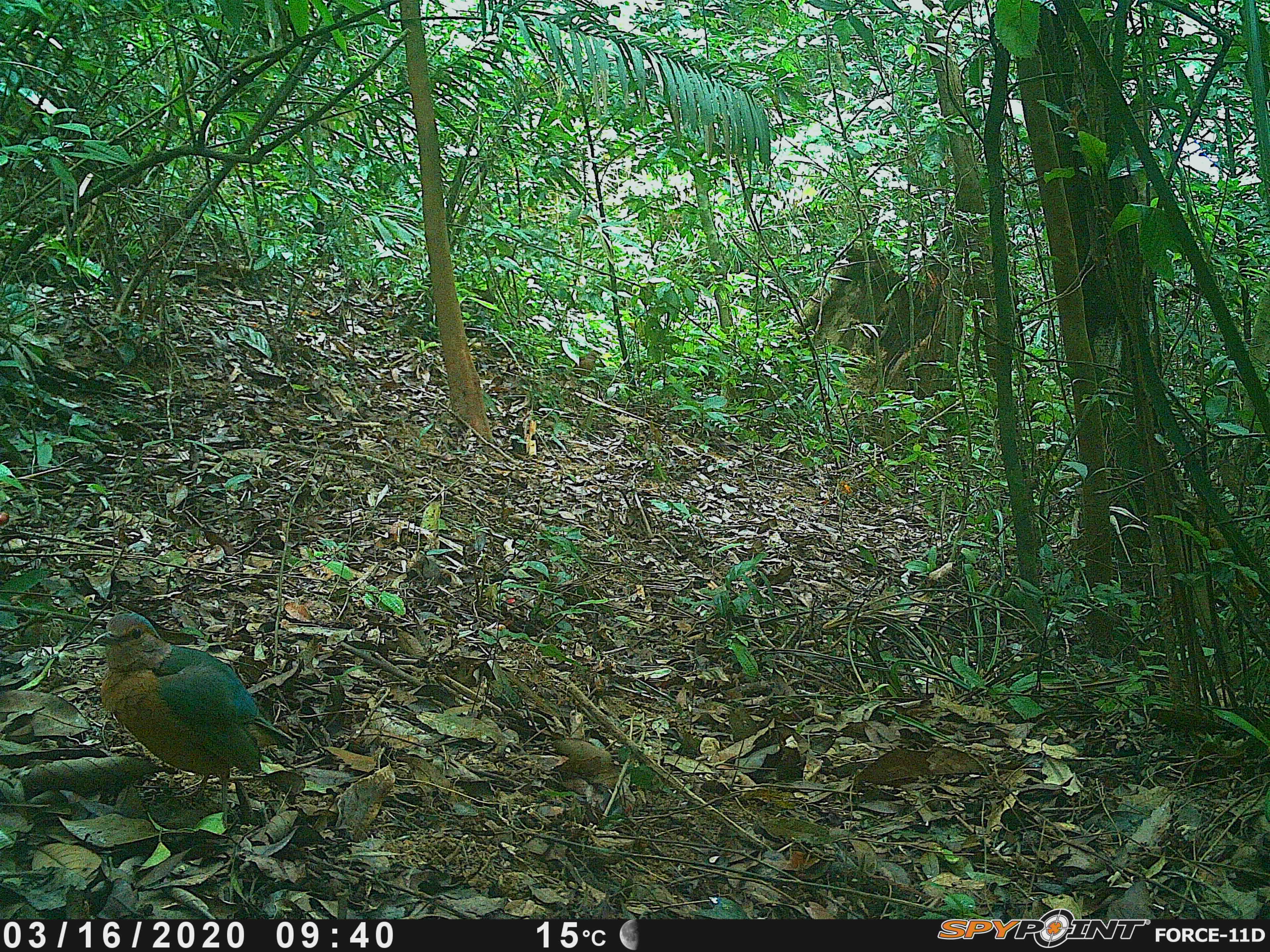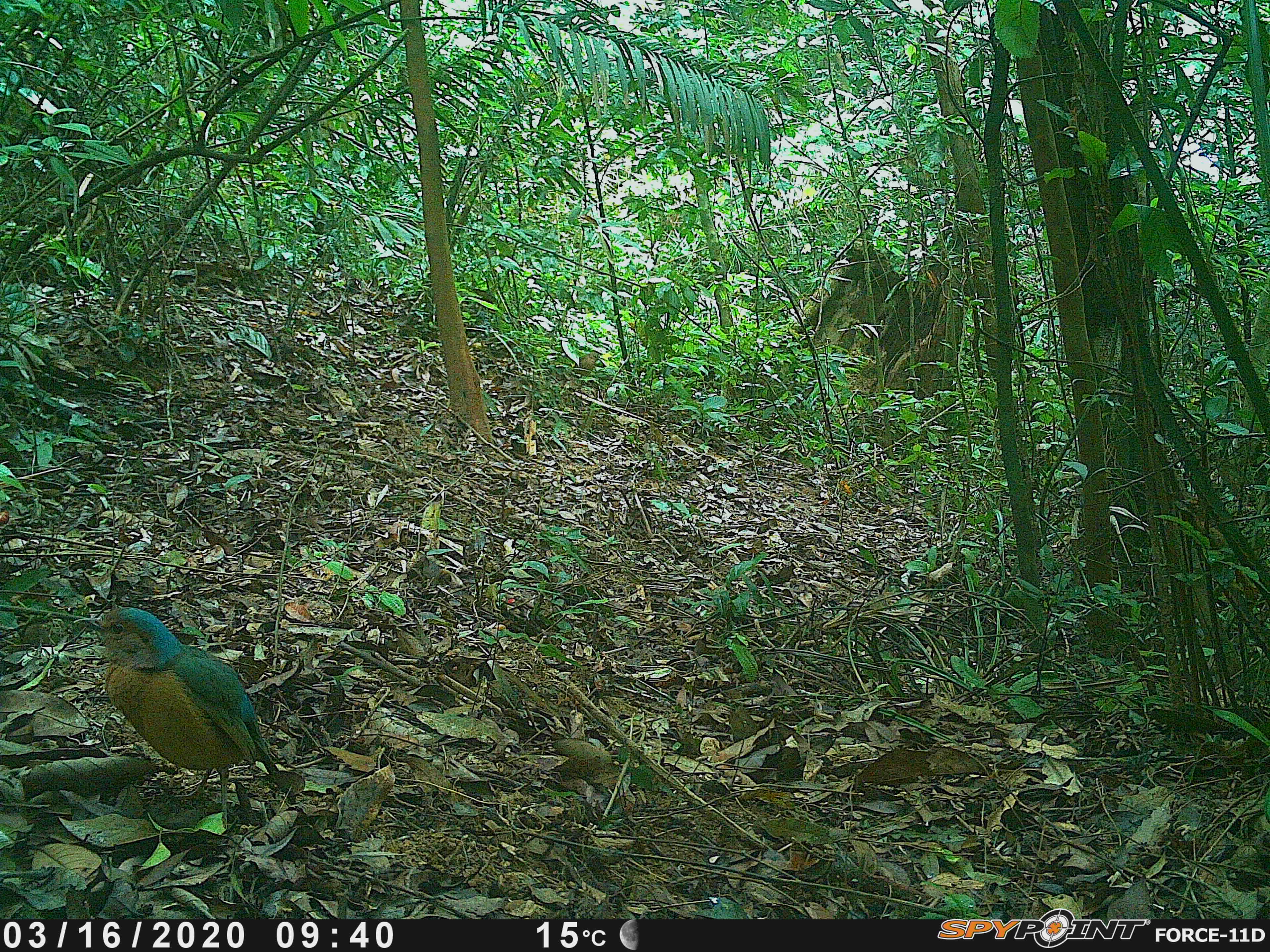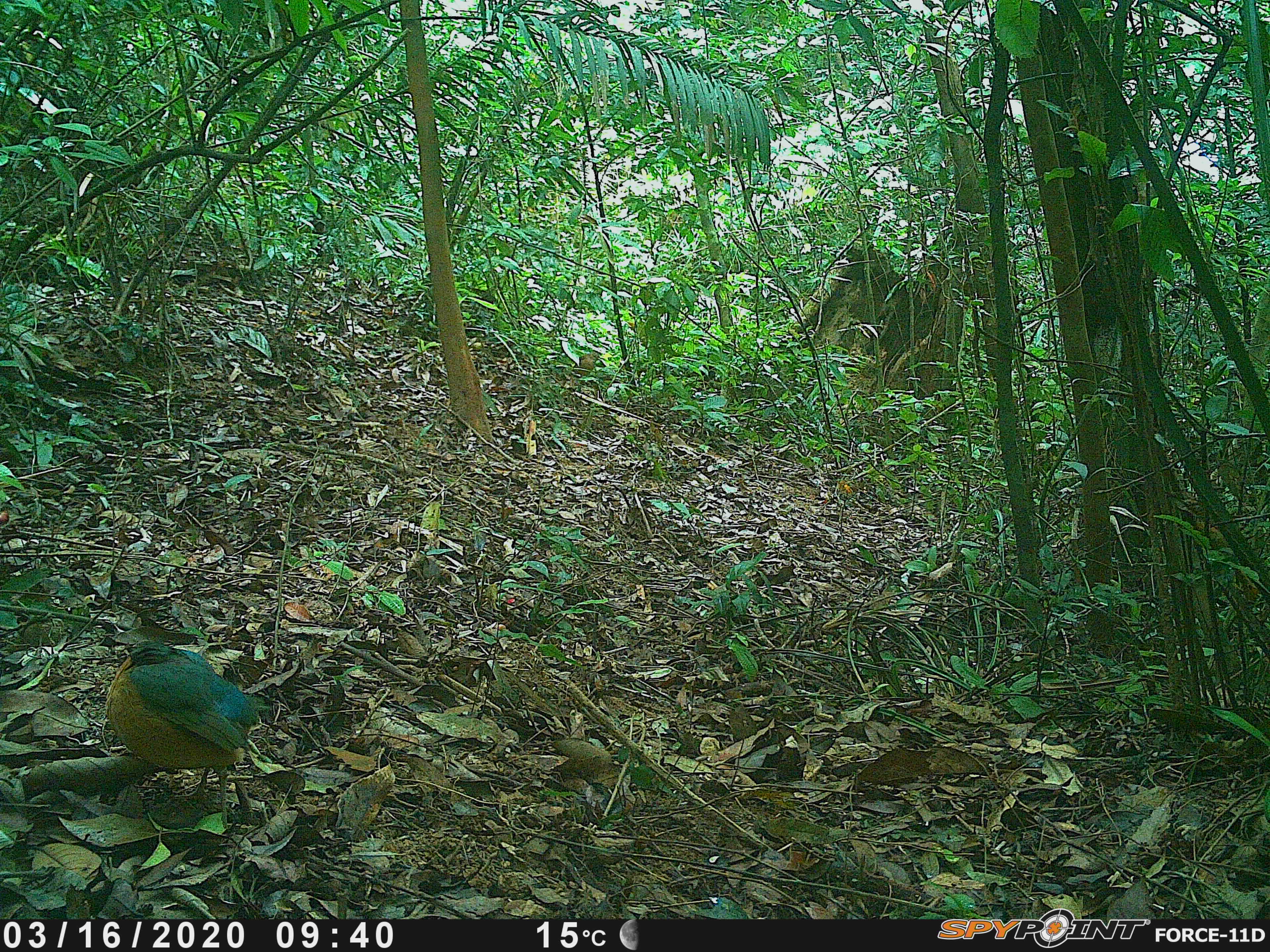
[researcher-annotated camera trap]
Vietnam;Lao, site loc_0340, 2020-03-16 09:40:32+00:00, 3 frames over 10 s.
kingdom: Animalia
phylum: Chordata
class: Aves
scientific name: Aves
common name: bird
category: unidentified bird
Unidentified bird (bird) (Aves). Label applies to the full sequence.